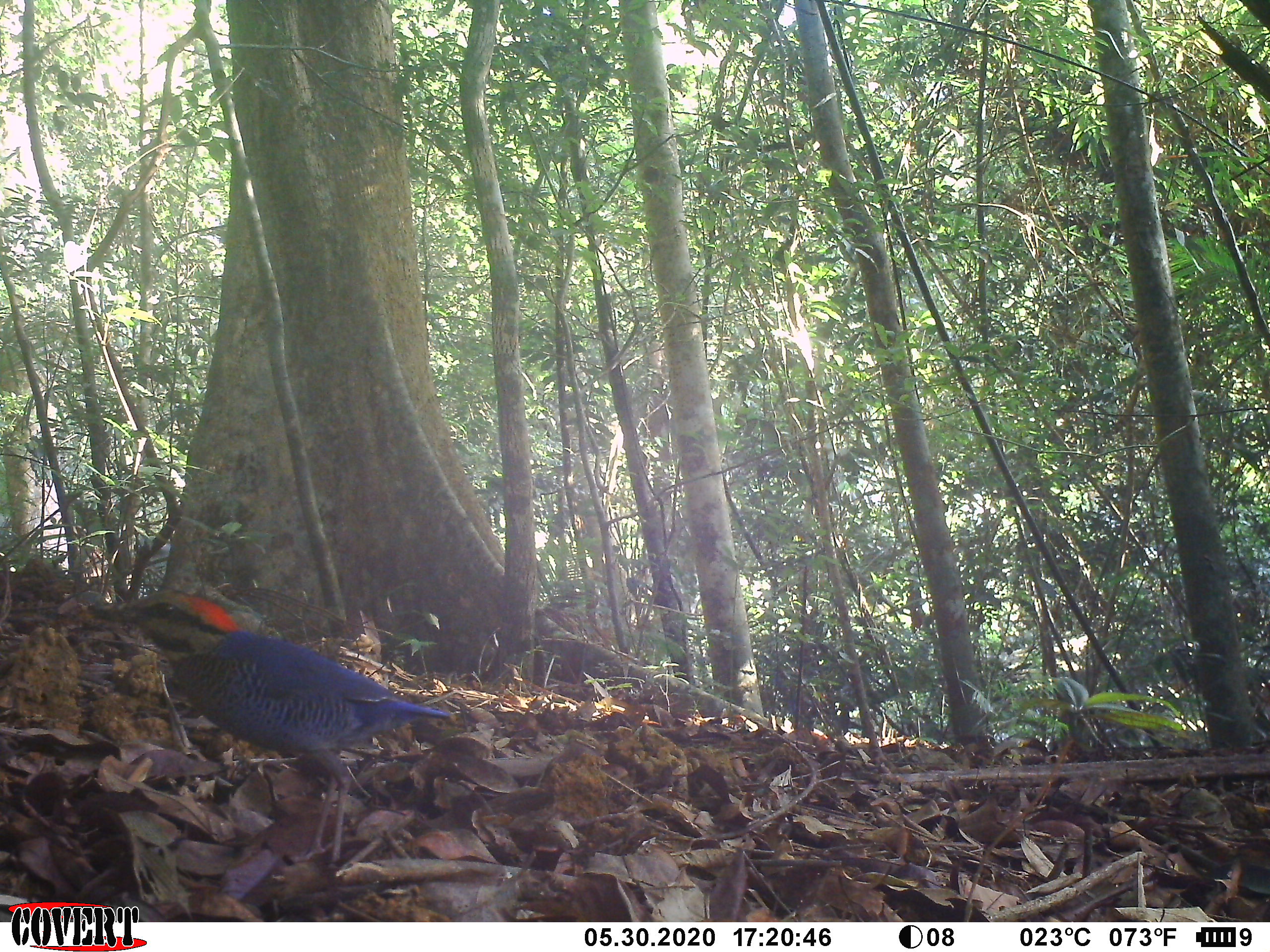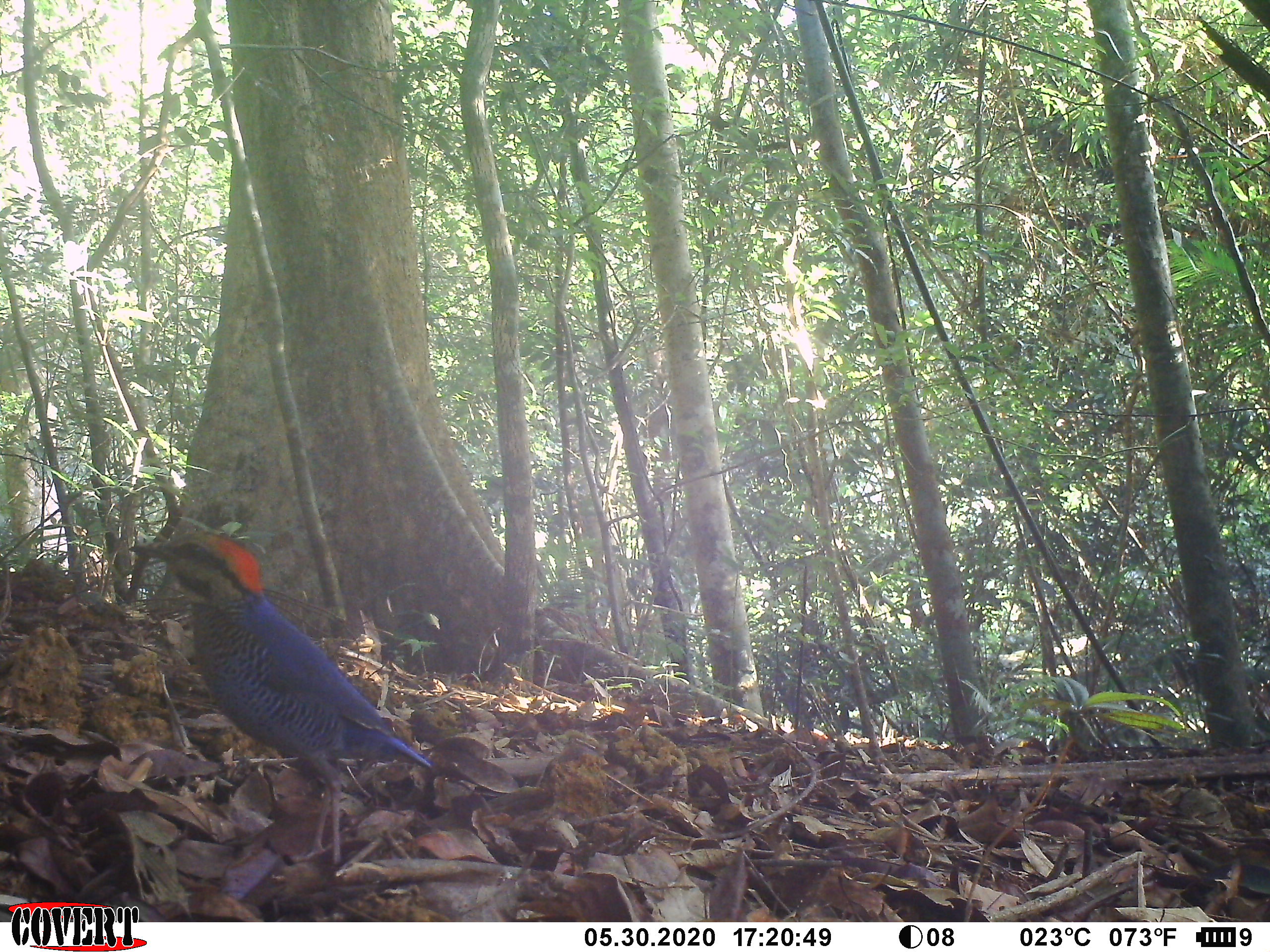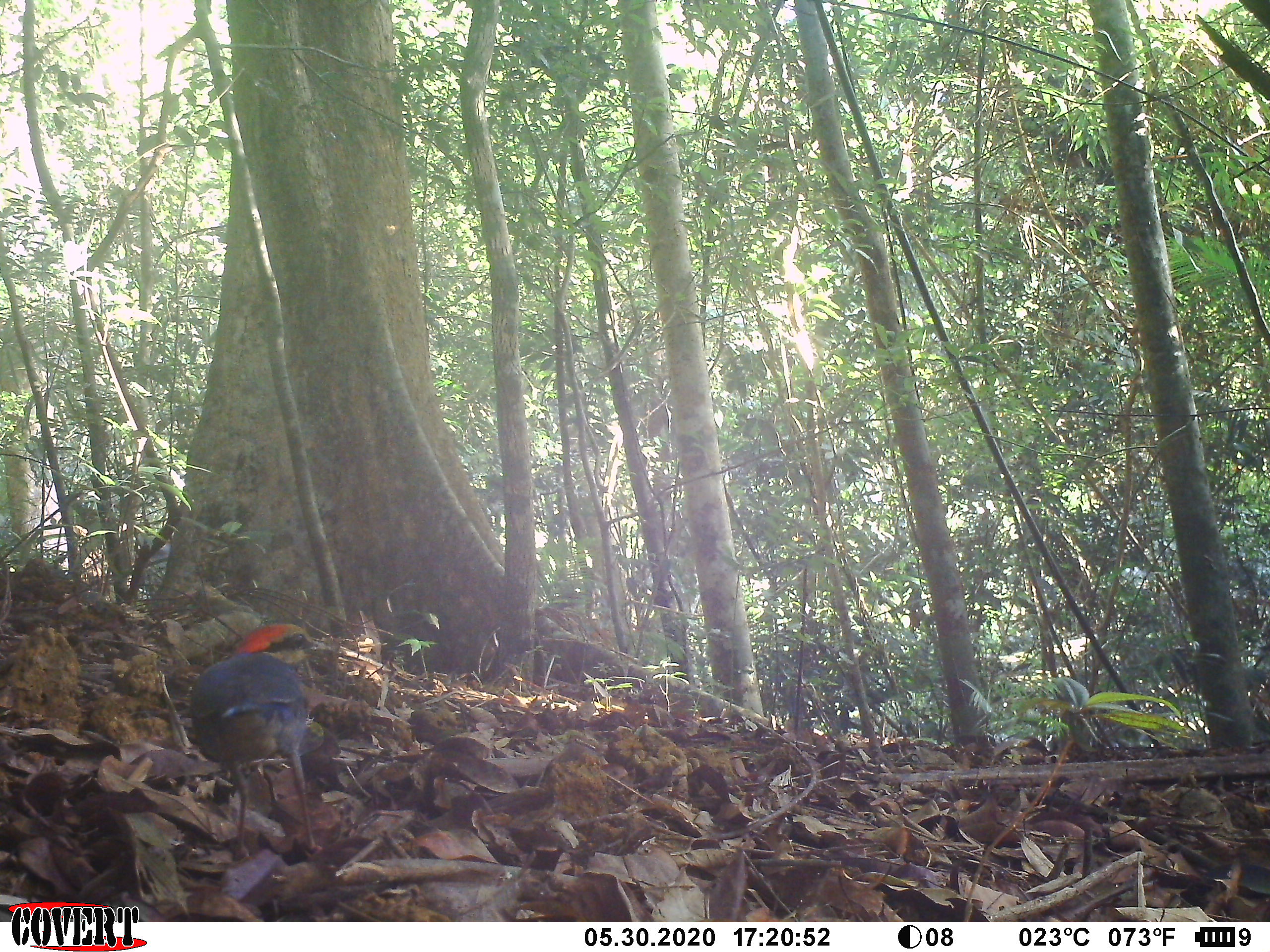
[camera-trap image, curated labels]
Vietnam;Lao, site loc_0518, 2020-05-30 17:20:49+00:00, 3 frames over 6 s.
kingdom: Animalia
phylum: Chordata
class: Aves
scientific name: Aves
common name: bird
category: unidentified bird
Unidentified bird (bird) (Aves). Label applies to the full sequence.